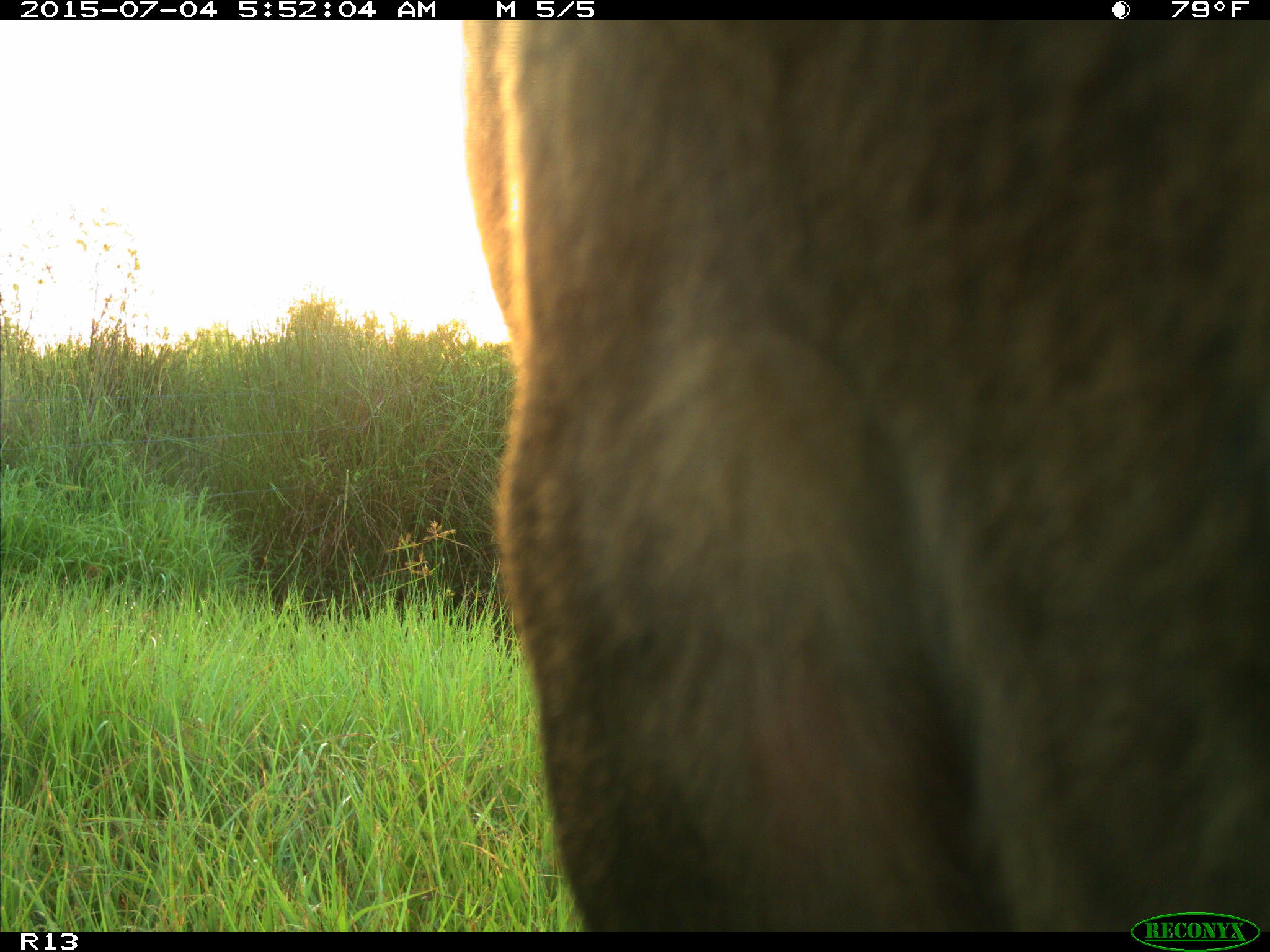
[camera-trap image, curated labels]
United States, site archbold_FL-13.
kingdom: Animalia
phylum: Chordata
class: Mammalia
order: Artiodactyla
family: Bovidae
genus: Bos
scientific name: Bos taurus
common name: domestic cow